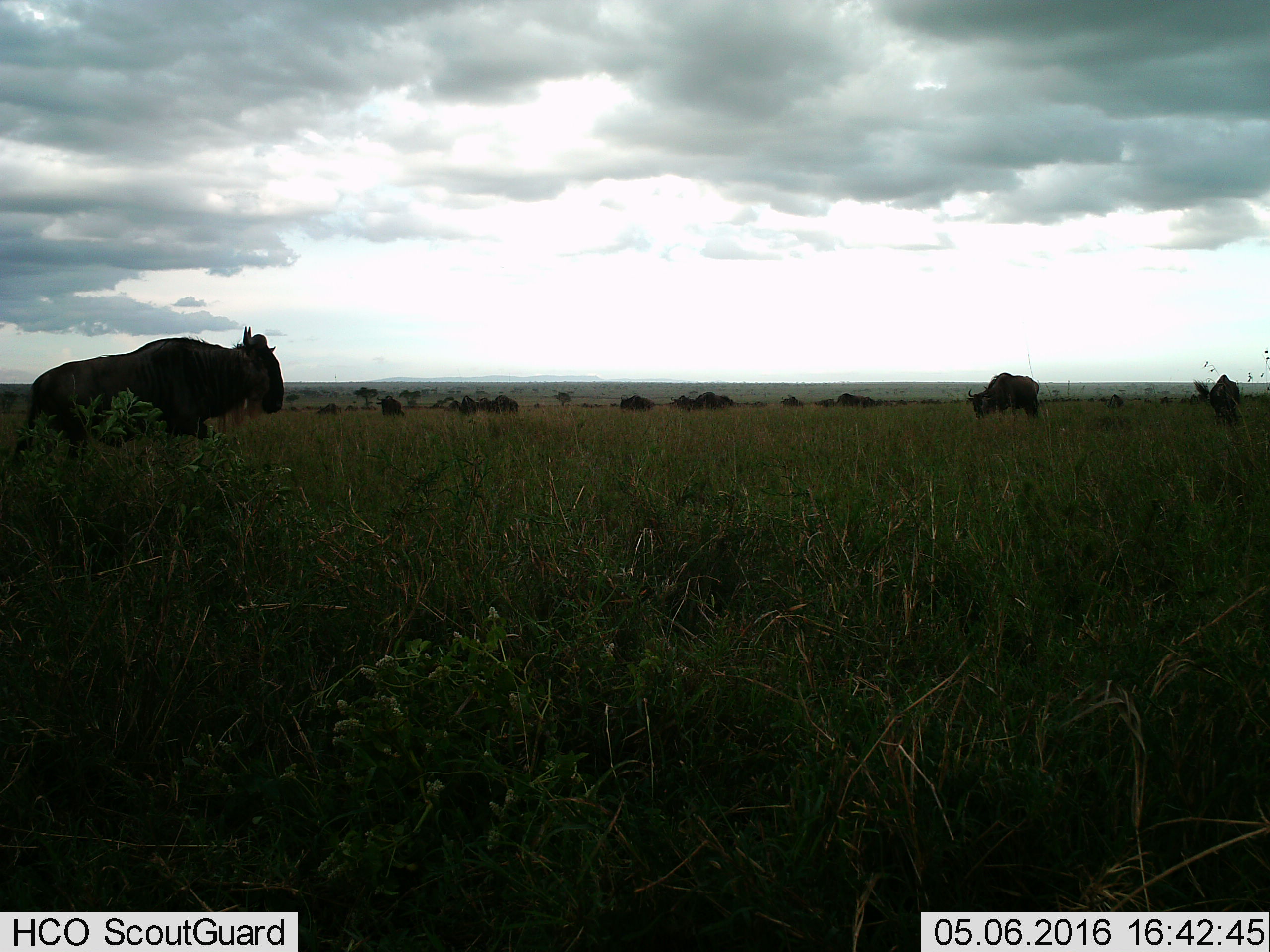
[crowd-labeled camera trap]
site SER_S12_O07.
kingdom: Animalia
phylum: Chordata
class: Mammalia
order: Artiodactyla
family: Bovidae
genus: Connochaetes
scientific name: Connochaetes taurinus taurinus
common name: blue wildebeest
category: wildebeestblue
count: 11-50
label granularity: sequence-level